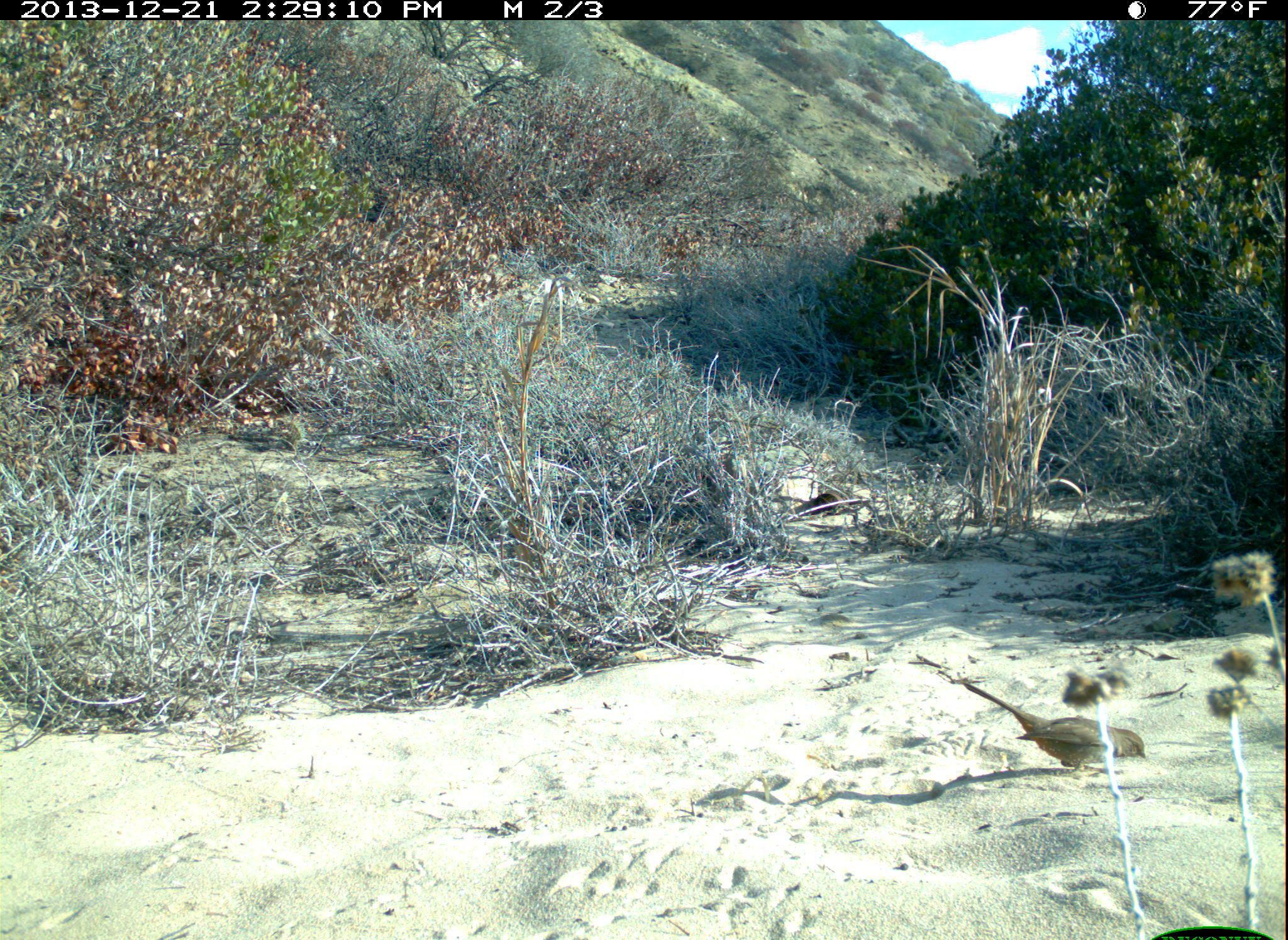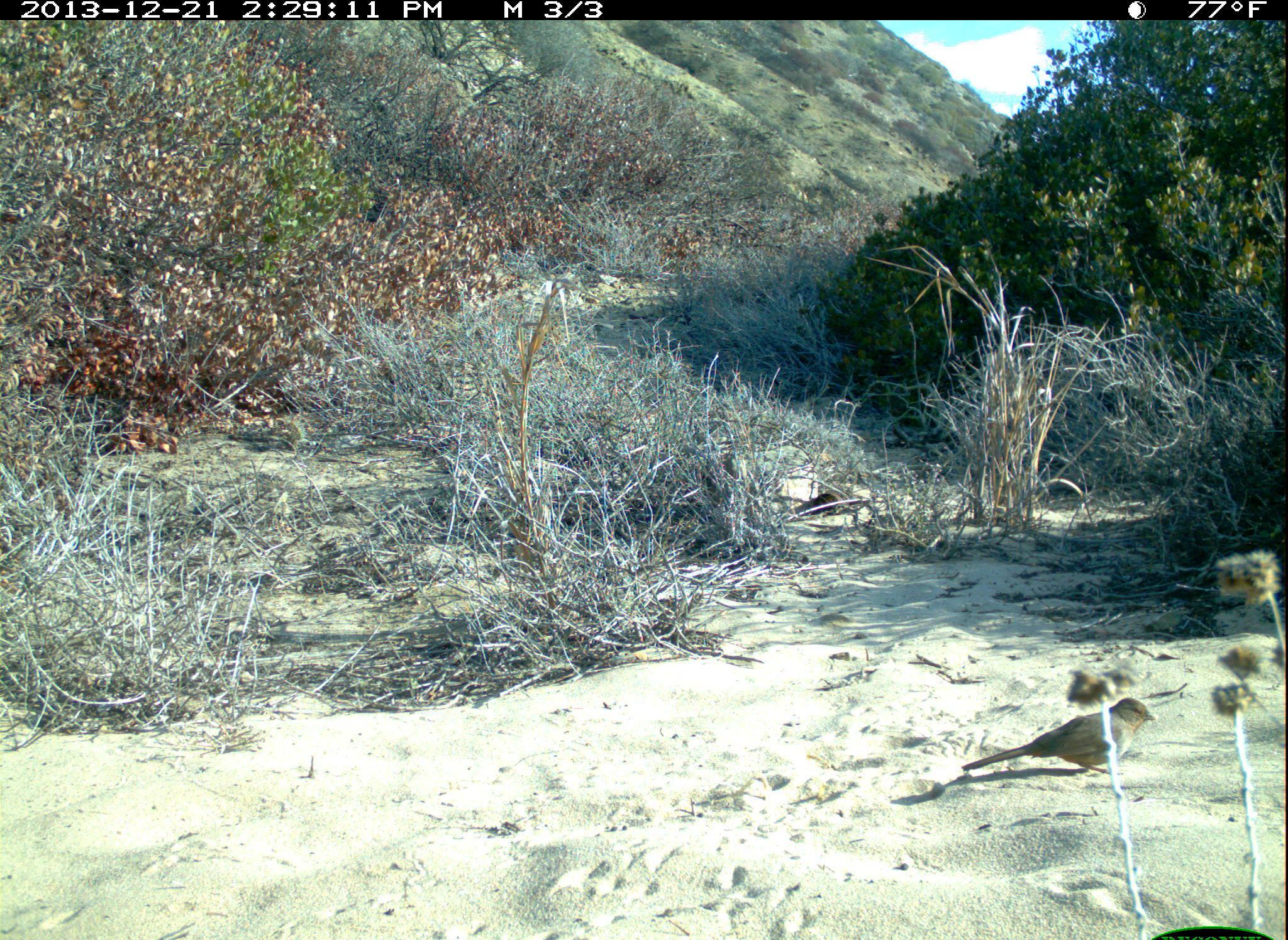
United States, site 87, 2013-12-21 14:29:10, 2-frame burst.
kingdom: Animalia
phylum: Chordata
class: Aves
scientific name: Aves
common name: bird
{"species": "bird (Aves)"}